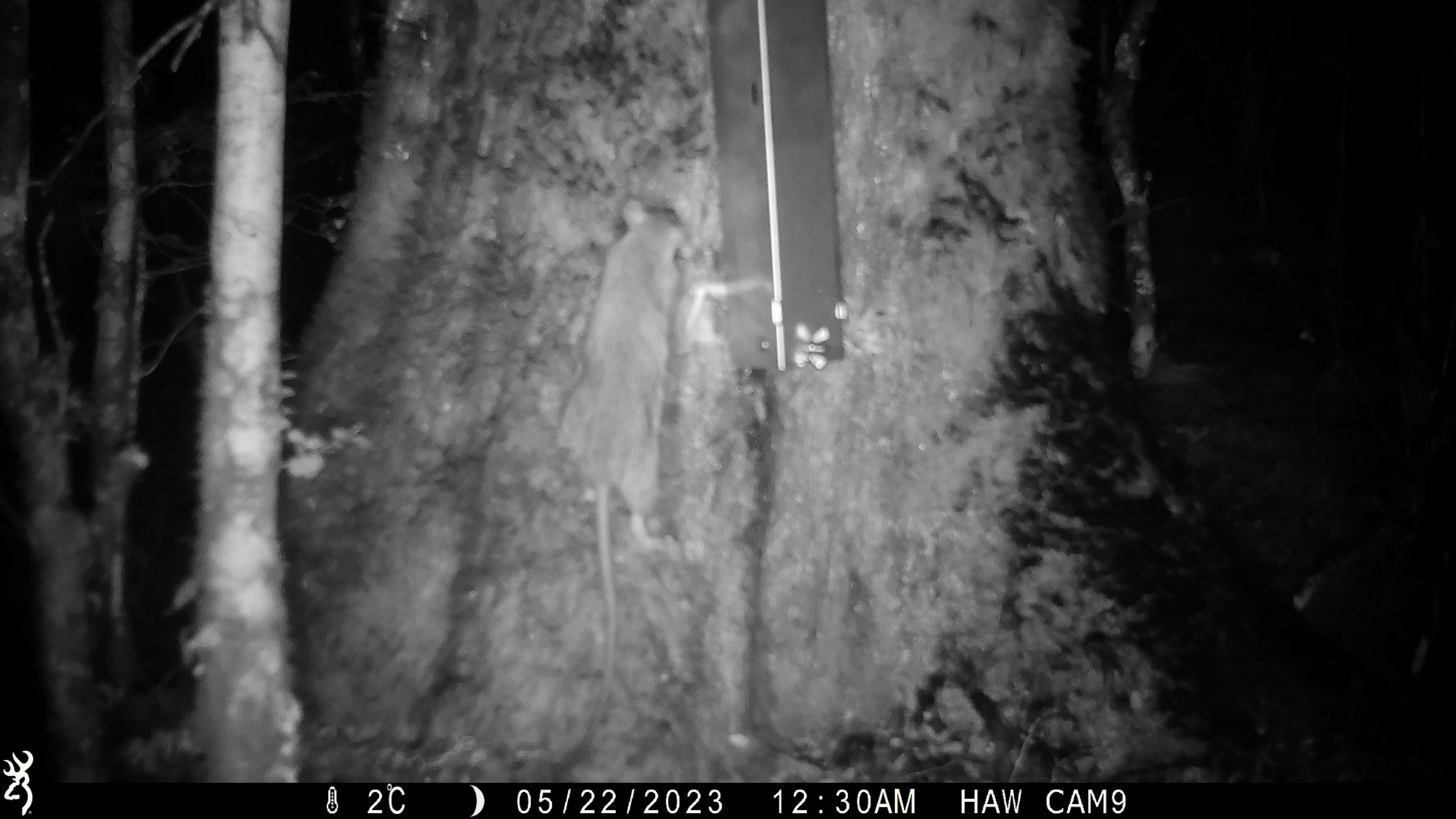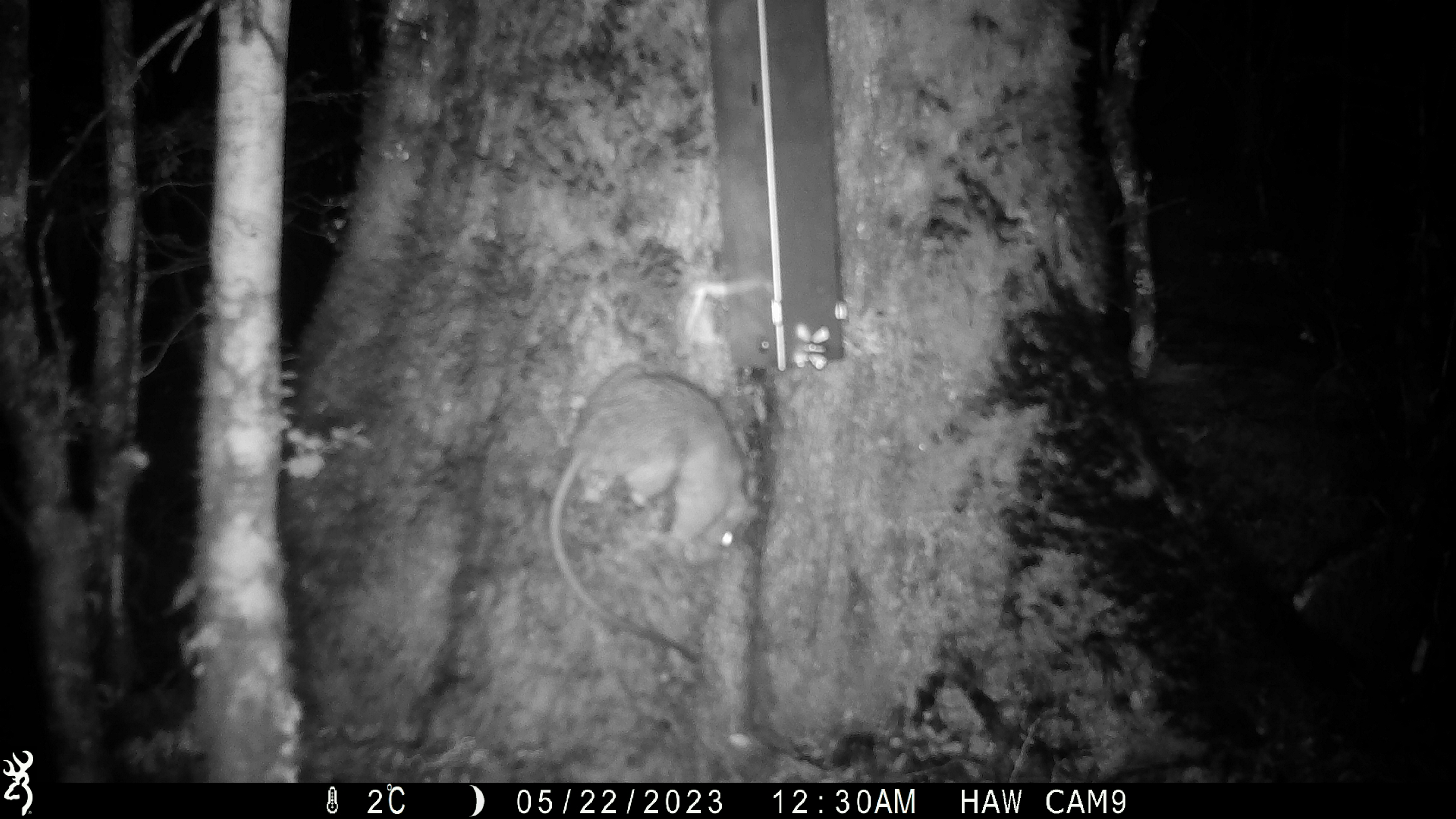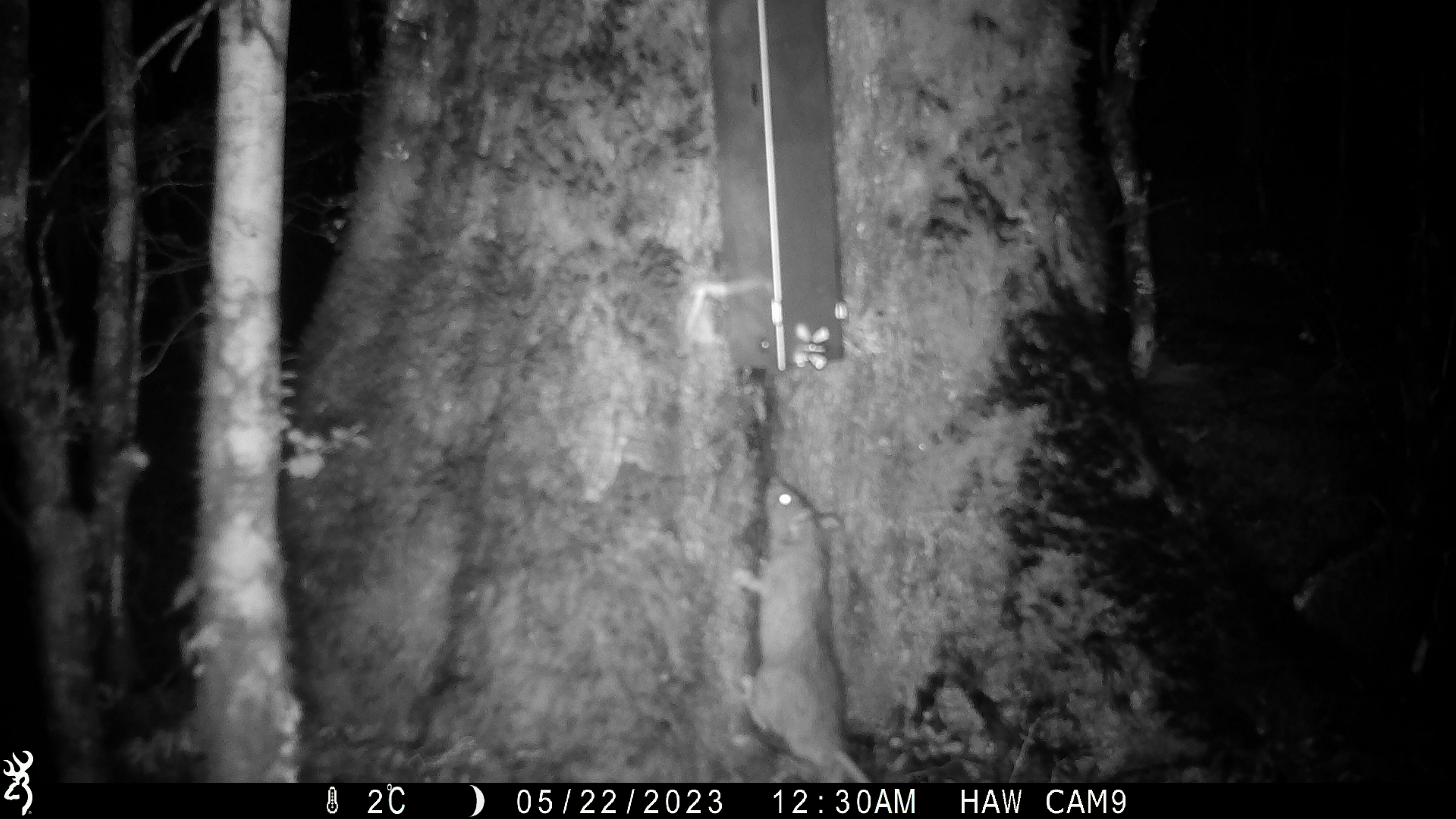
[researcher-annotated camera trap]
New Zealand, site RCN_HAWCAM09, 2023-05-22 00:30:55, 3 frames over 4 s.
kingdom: Animalia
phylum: Chordata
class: Mammalia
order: Rodentia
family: Muridae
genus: Rattus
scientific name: Rattus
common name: rat